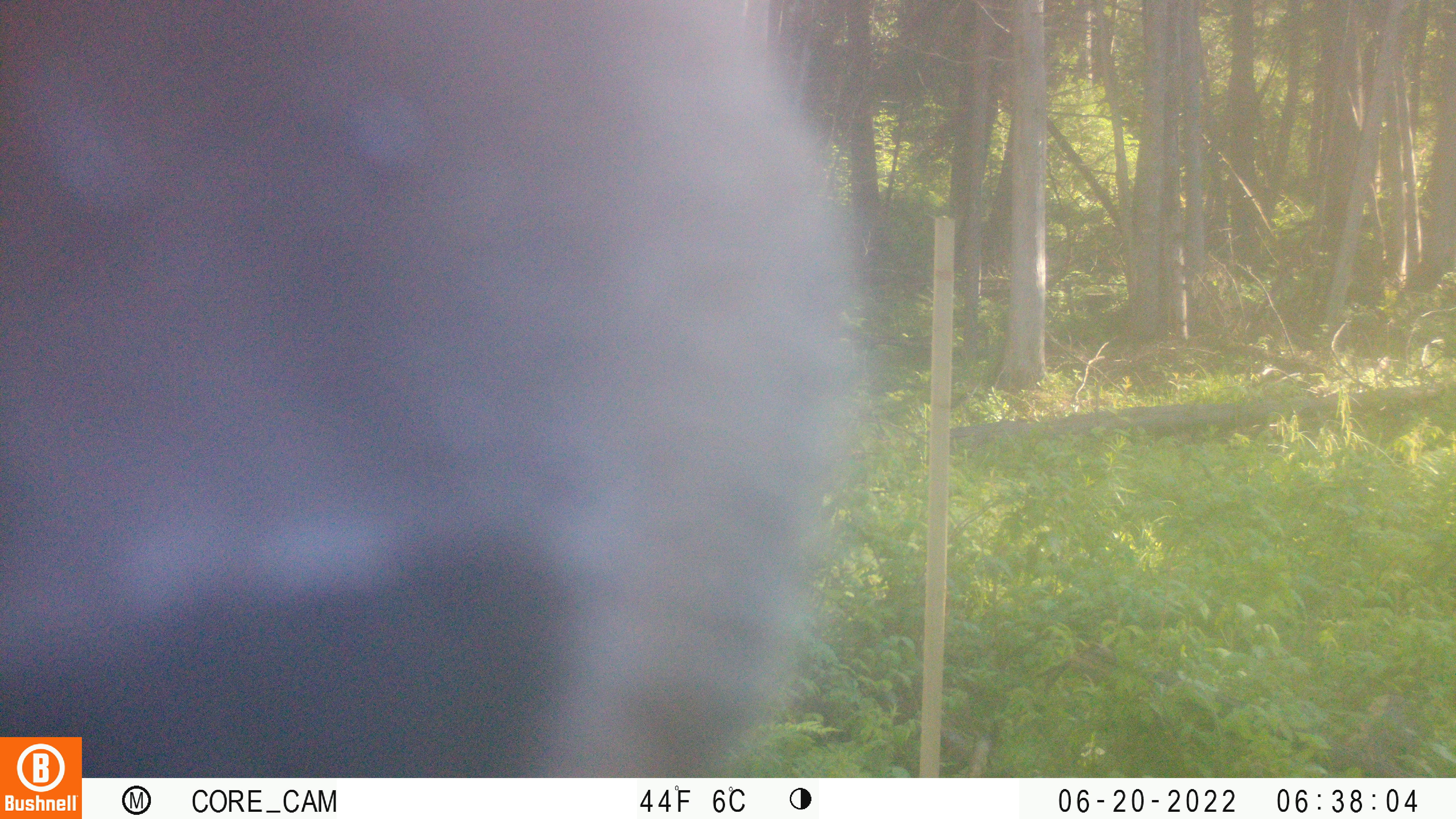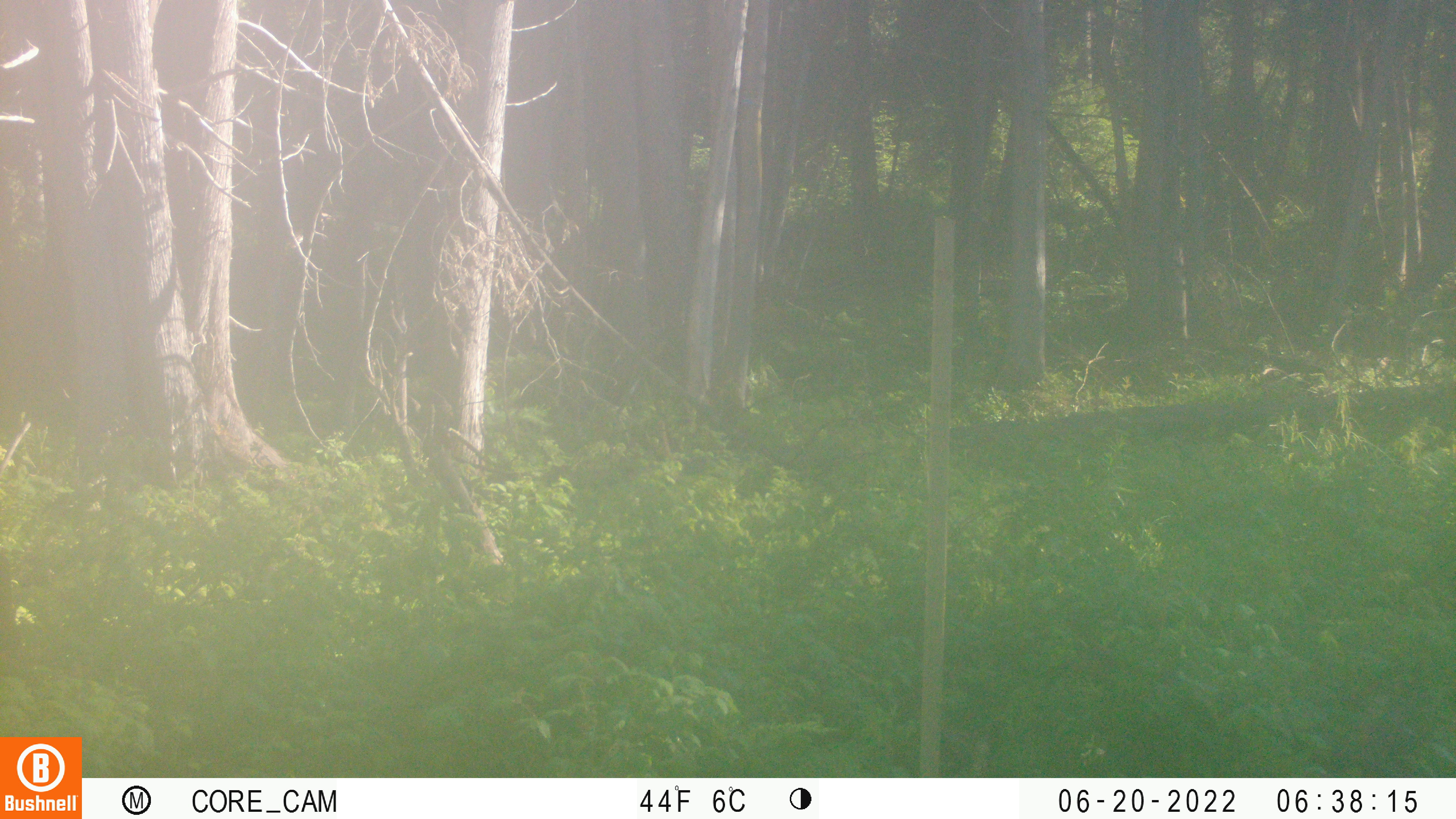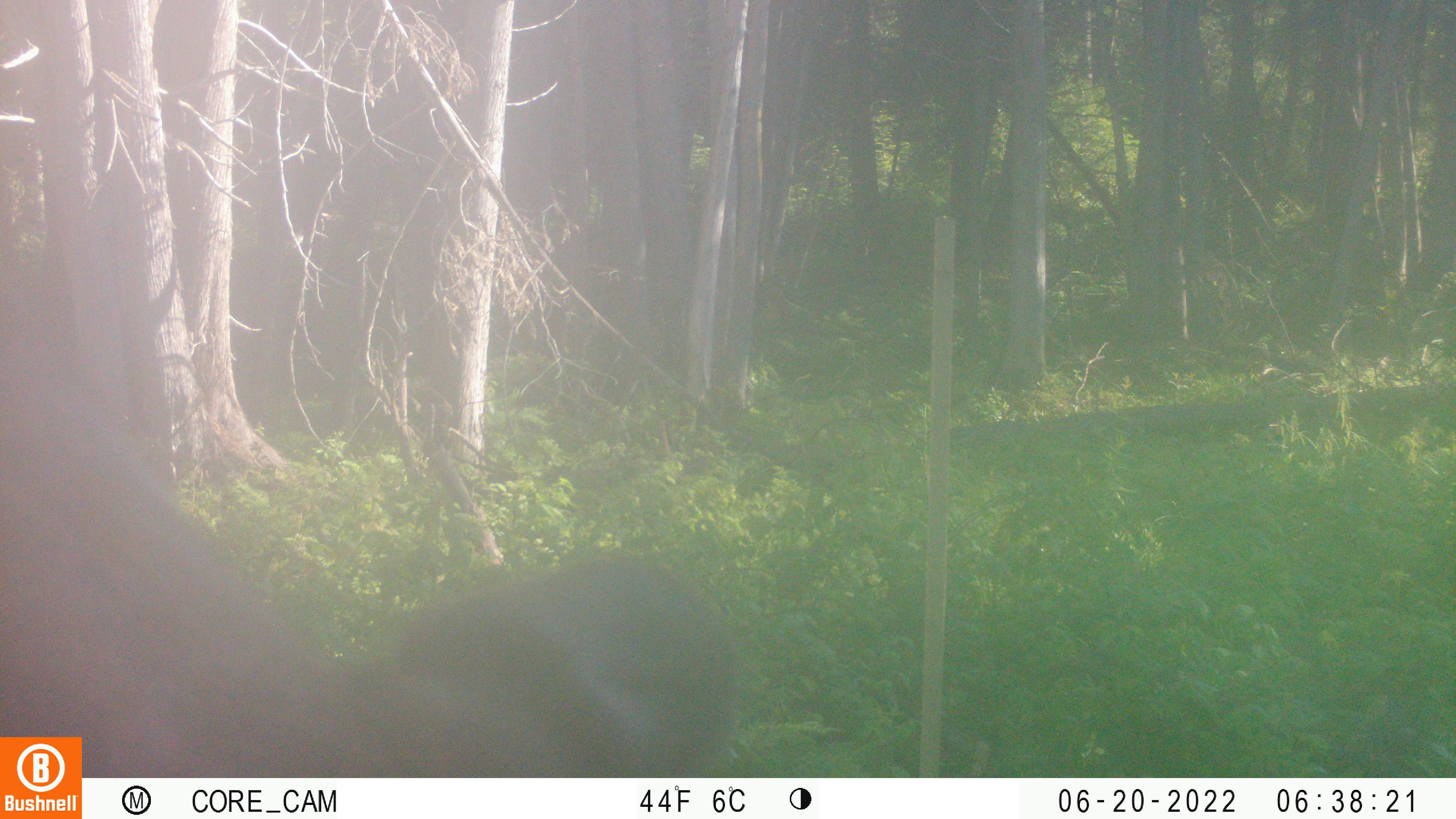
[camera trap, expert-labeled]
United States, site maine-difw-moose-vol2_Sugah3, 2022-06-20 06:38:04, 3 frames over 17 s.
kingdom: Animalia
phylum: Chordata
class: Mammalia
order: Artiodactyla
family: Cervidae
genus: Alces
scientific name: Alces alces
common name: moose